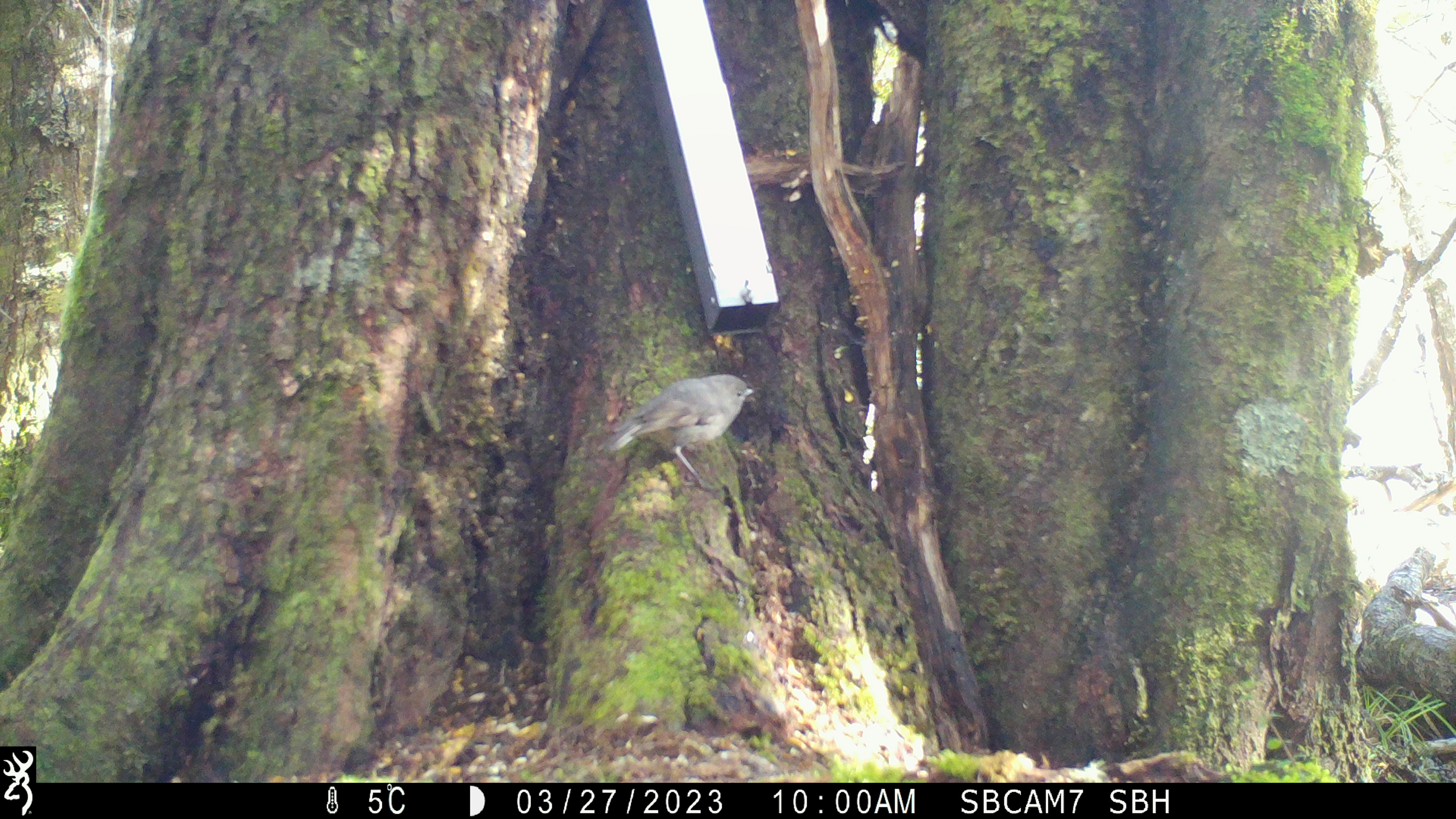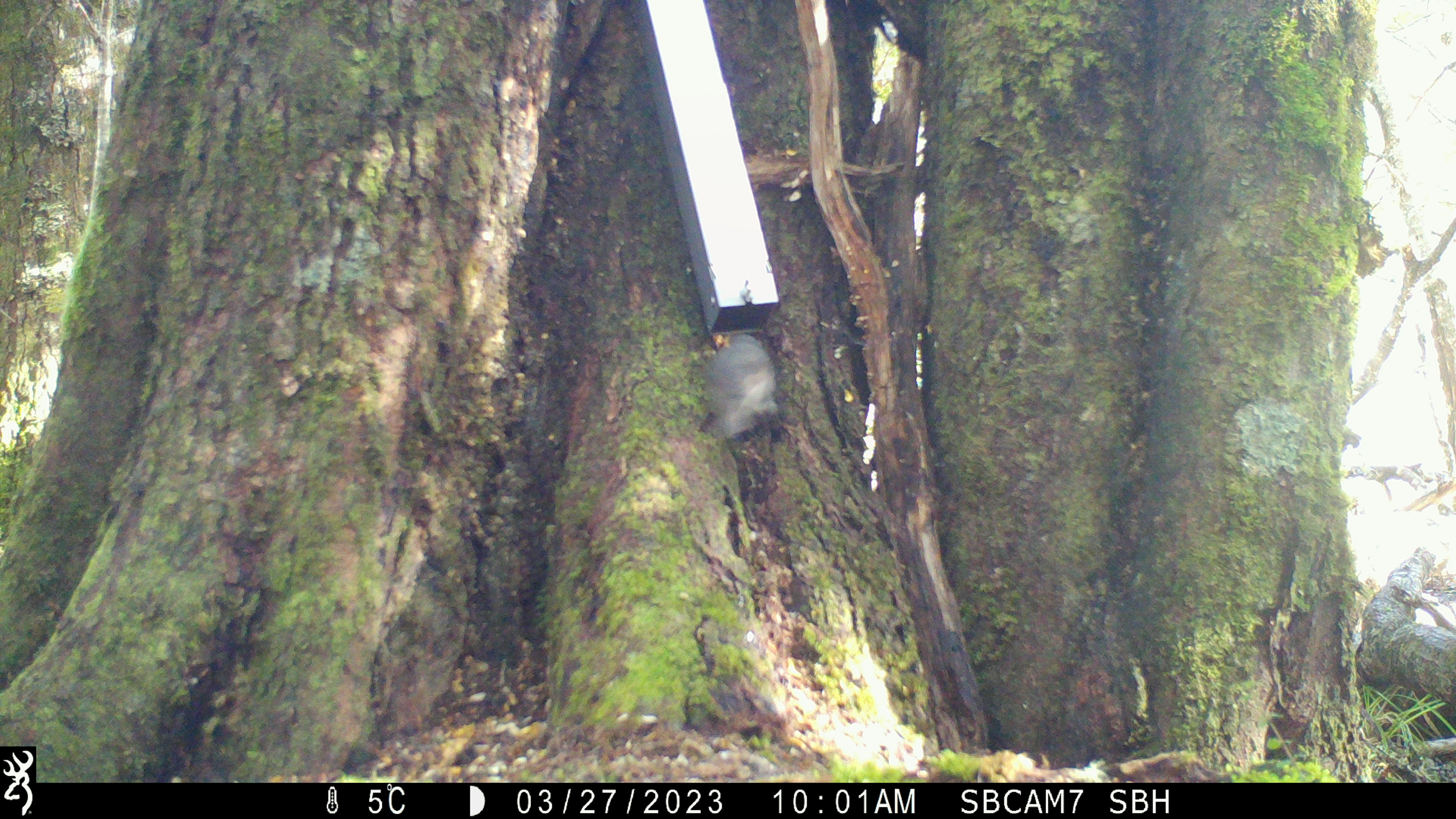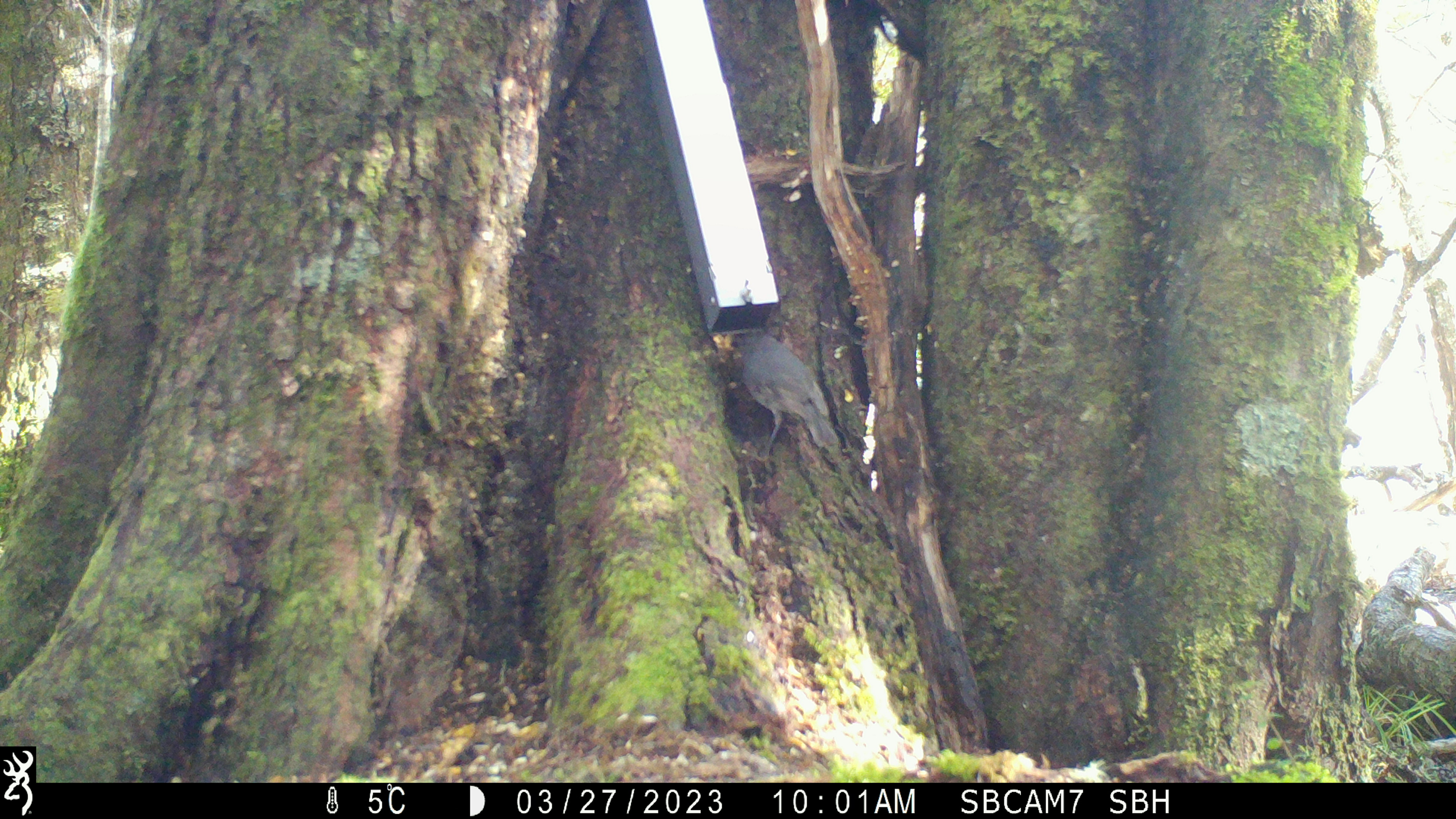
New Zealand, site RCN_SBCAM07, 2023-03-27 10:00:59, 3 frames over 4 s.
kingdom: Animalia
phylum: Chordata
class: Aves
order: Passeriformes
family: Petroicidae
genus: Petroica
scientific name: Petroica australis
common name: new zealand robin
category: robin